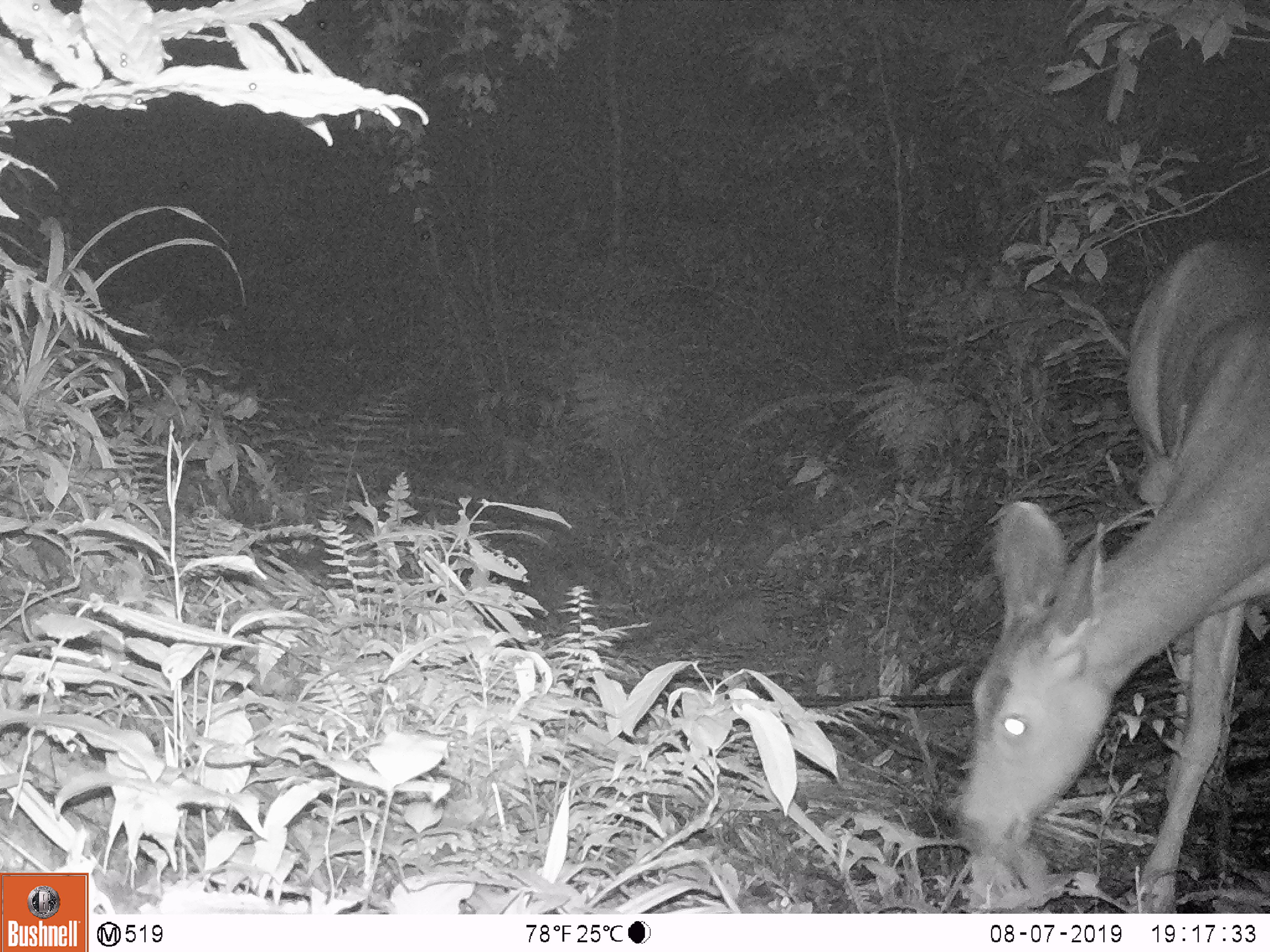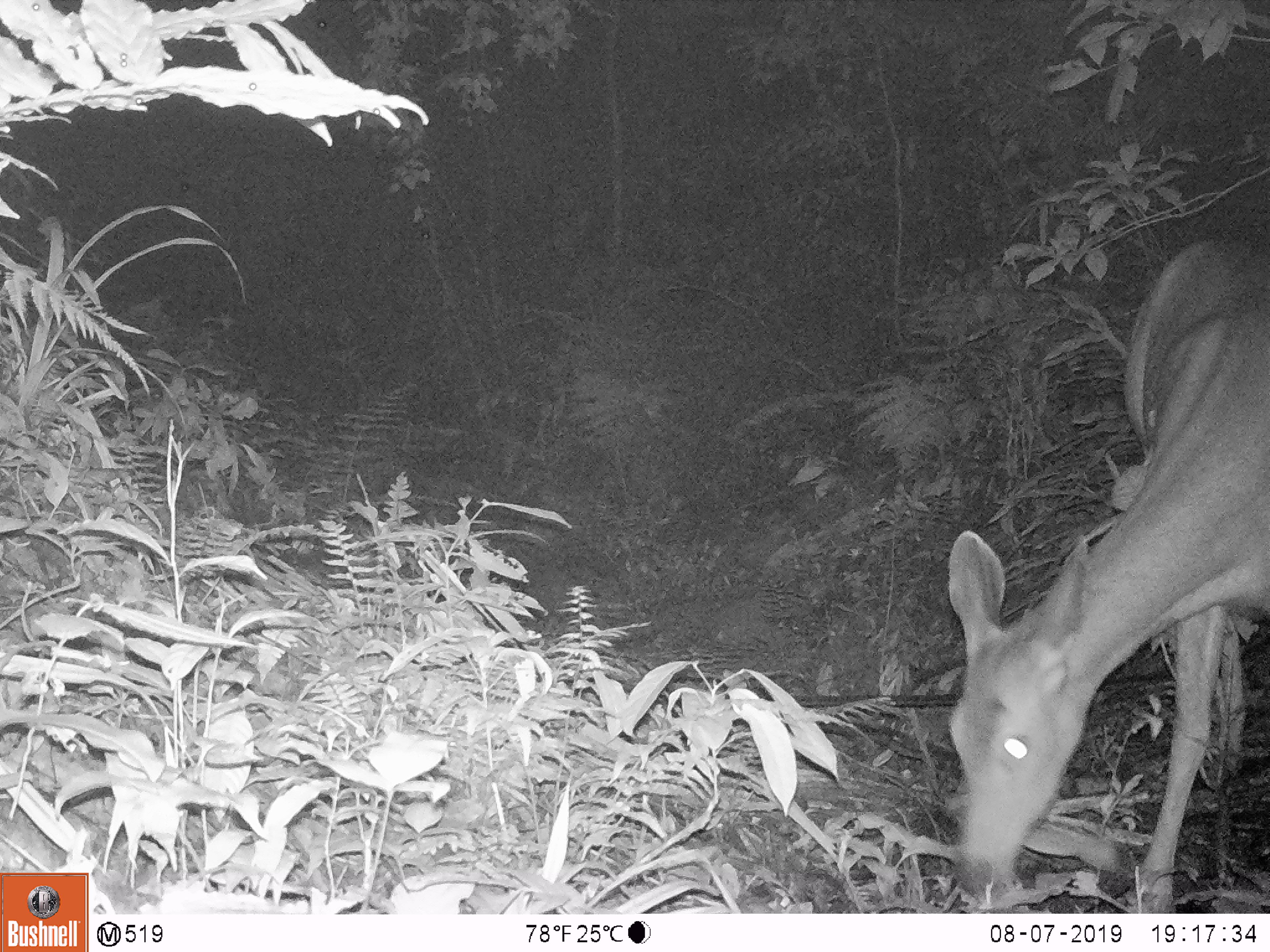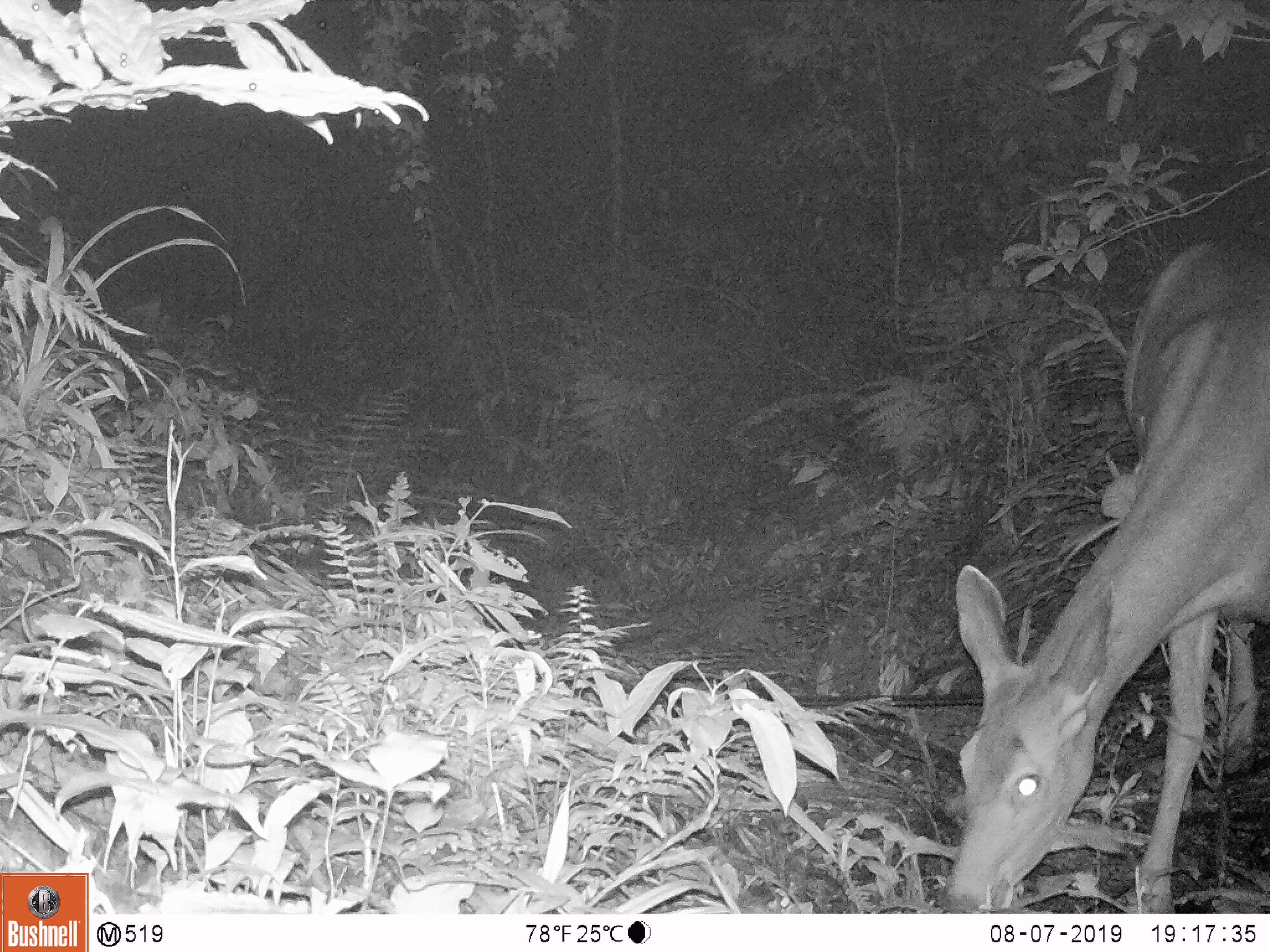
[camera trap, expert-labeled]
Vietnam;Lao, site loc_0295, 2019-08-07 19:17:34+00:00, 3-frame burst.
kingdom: Animalia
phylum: Chordata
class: Mammalia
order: Artiodactyla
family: Cervidae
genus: Rusa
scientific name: Rusa unicolor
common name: sambar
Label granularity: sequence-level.